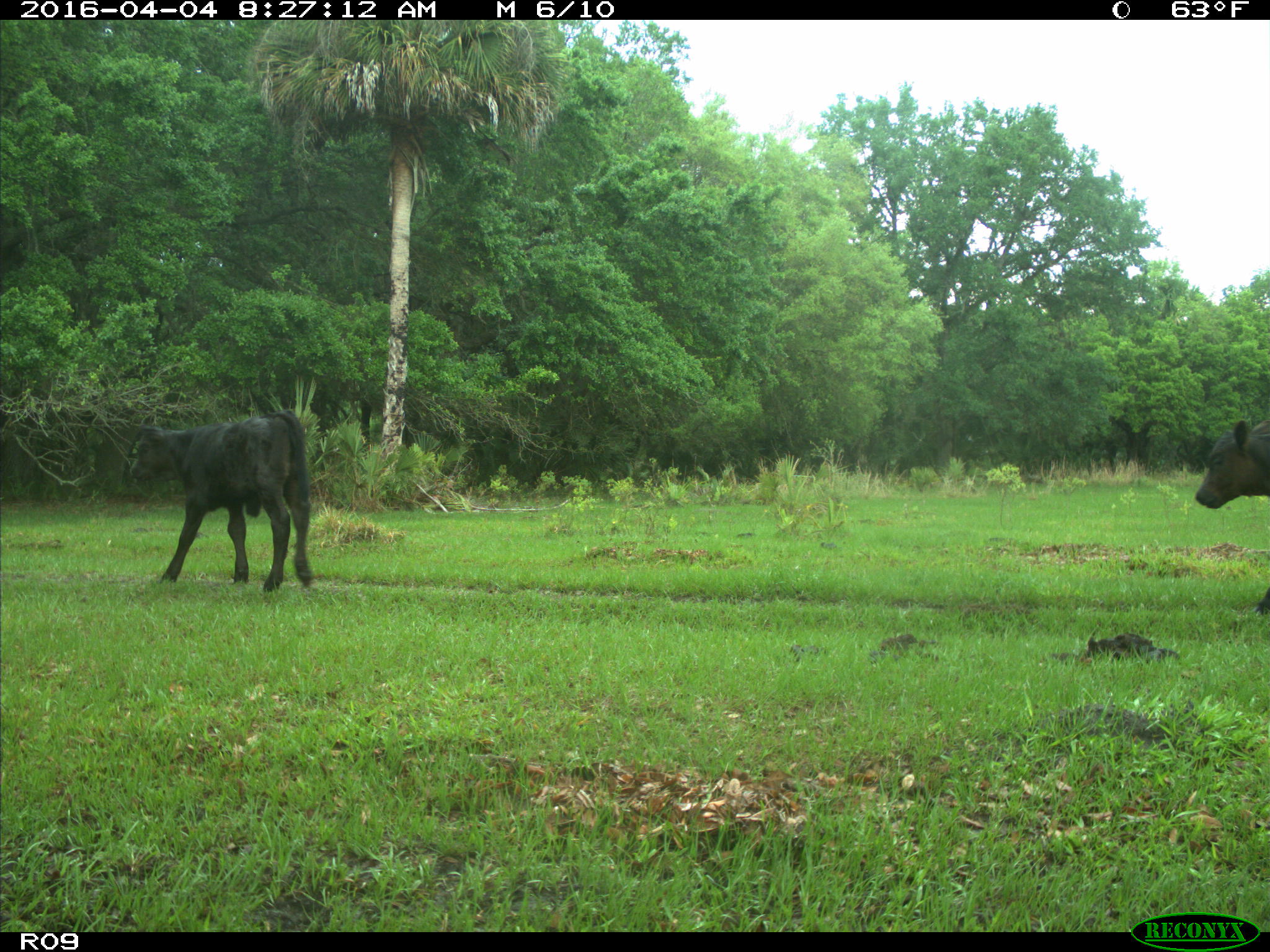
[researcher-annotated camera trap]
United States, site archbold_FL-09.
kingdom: Animalia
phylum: Chordata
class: Mammalia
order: Artiodactyla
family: Bovidae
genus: Bos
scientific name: Bos taurus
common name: domestic cow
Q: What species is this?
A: Bos taurus (domestic cow).